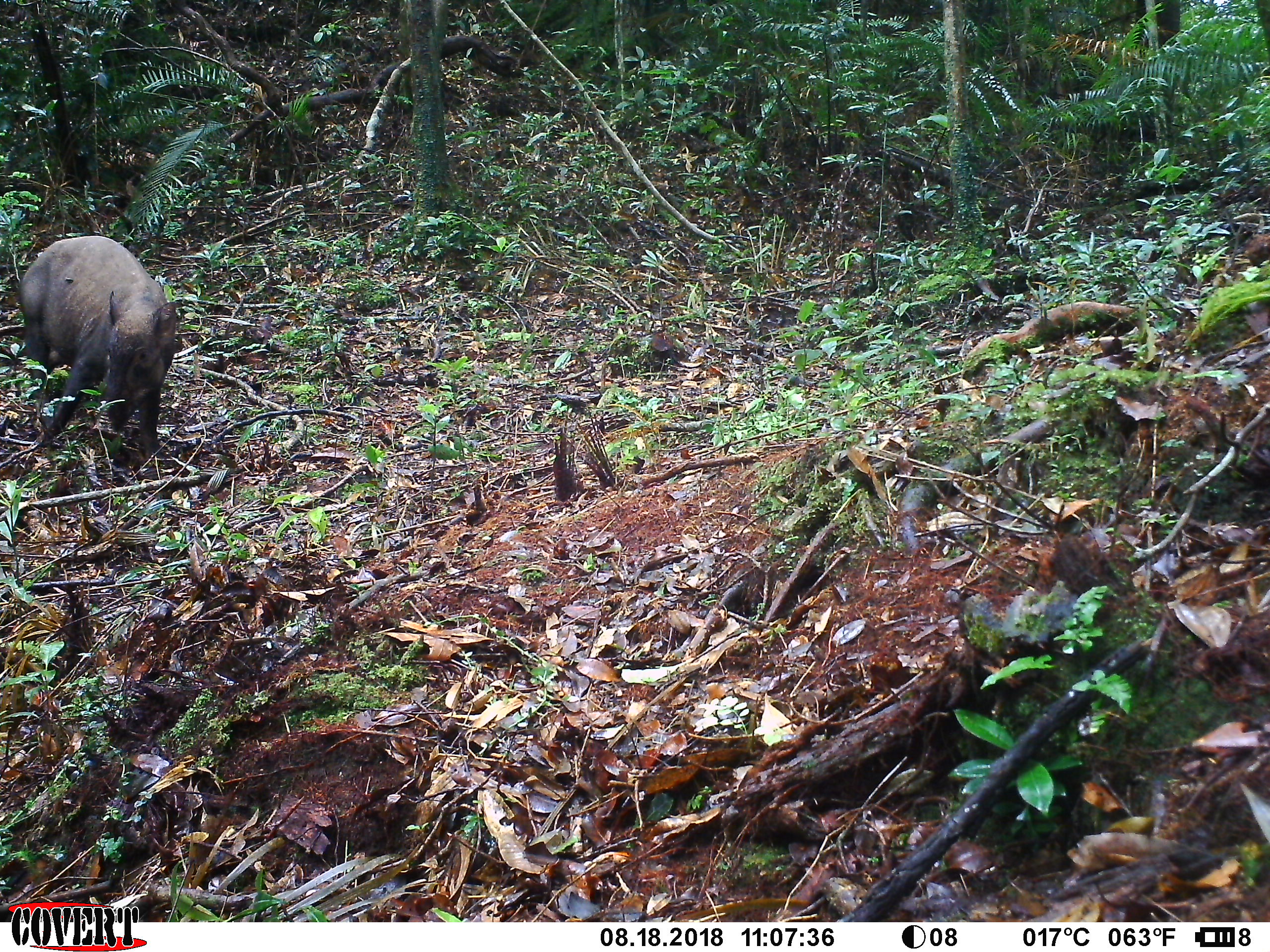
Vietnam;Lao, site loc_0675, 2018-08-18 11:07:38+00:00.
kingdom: Animalia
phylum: Chordata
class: Mammalia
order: Artiodactyla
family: Suidae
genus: Sus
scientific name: Sus scrofa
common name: eurasian wild pig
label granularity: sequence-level